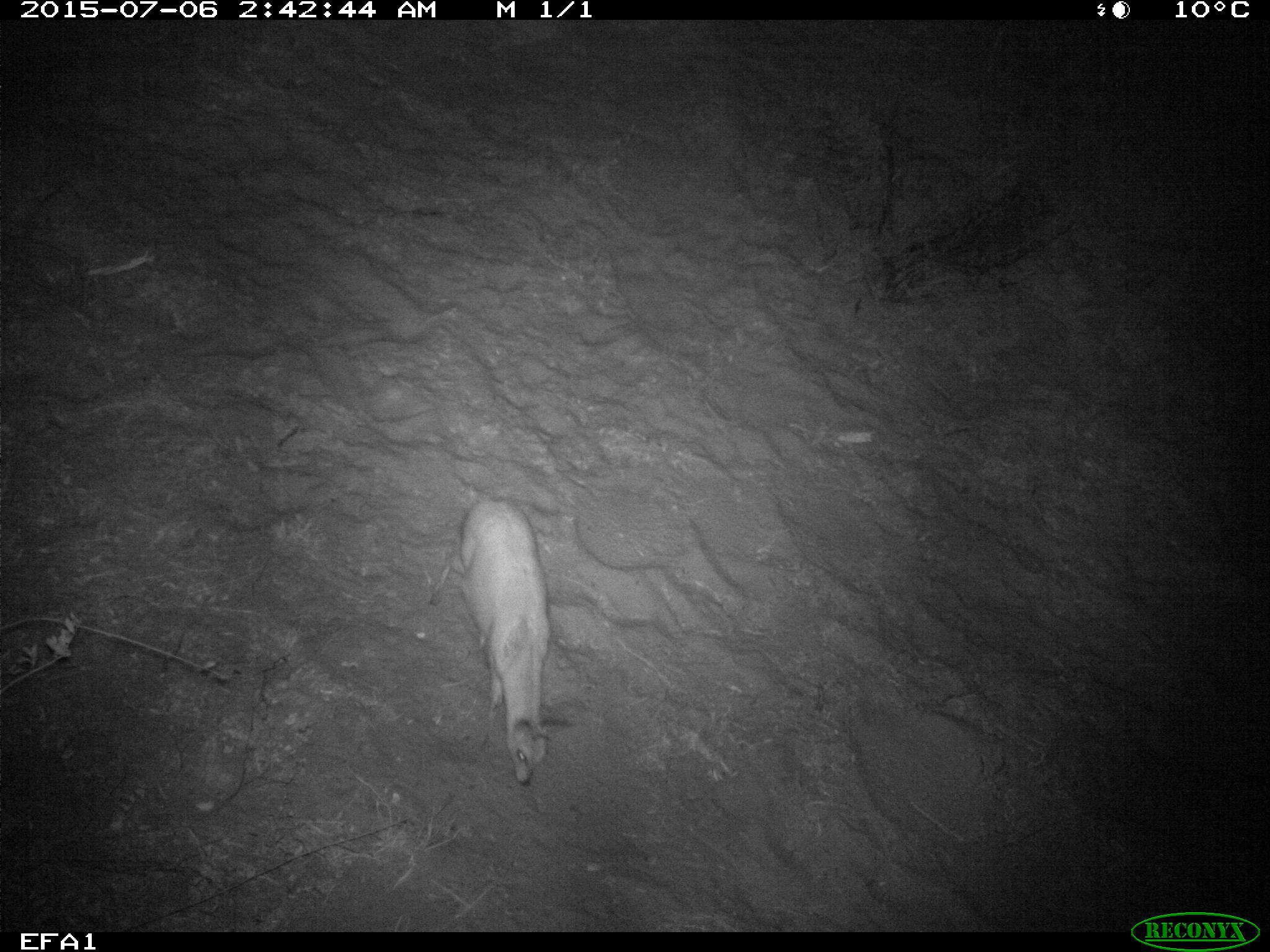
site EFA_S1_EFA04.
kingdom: Animalia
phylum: Chordata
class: Mammalia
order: Artiodactyla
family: Bovidae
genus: Raphicerus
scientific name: Raphicerus campestris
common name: steenbok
Steenbok (Raphicerus campestris), count 1. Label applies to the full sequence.